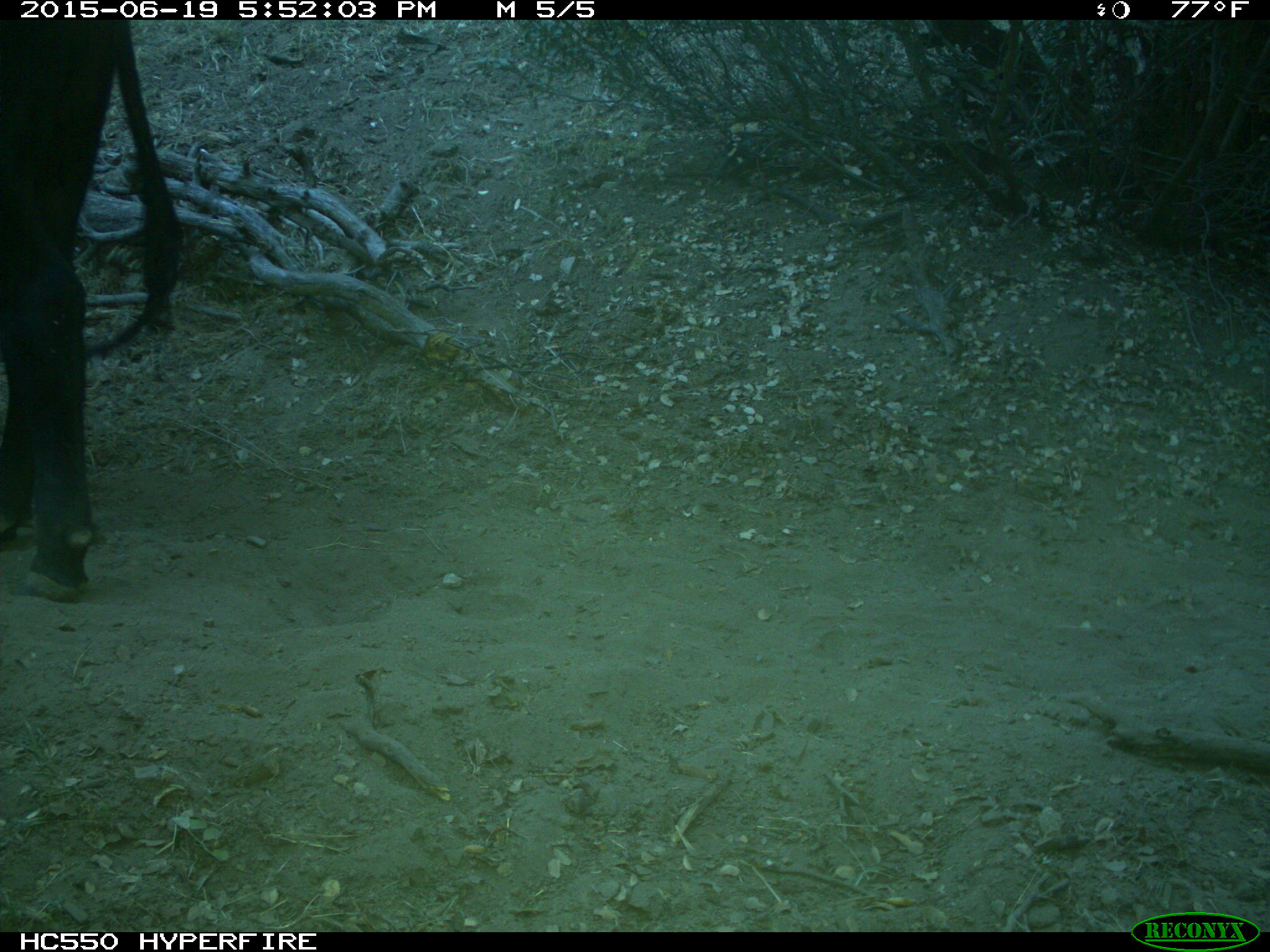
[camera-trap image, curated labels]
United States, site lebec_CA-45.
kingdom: Animalia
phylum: Chordata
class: Mammalia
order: Artiodactyla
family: Bovidae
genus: Bos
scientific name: Bos taurus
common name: domestic cow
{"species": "Bos taurus (domestic cow)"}